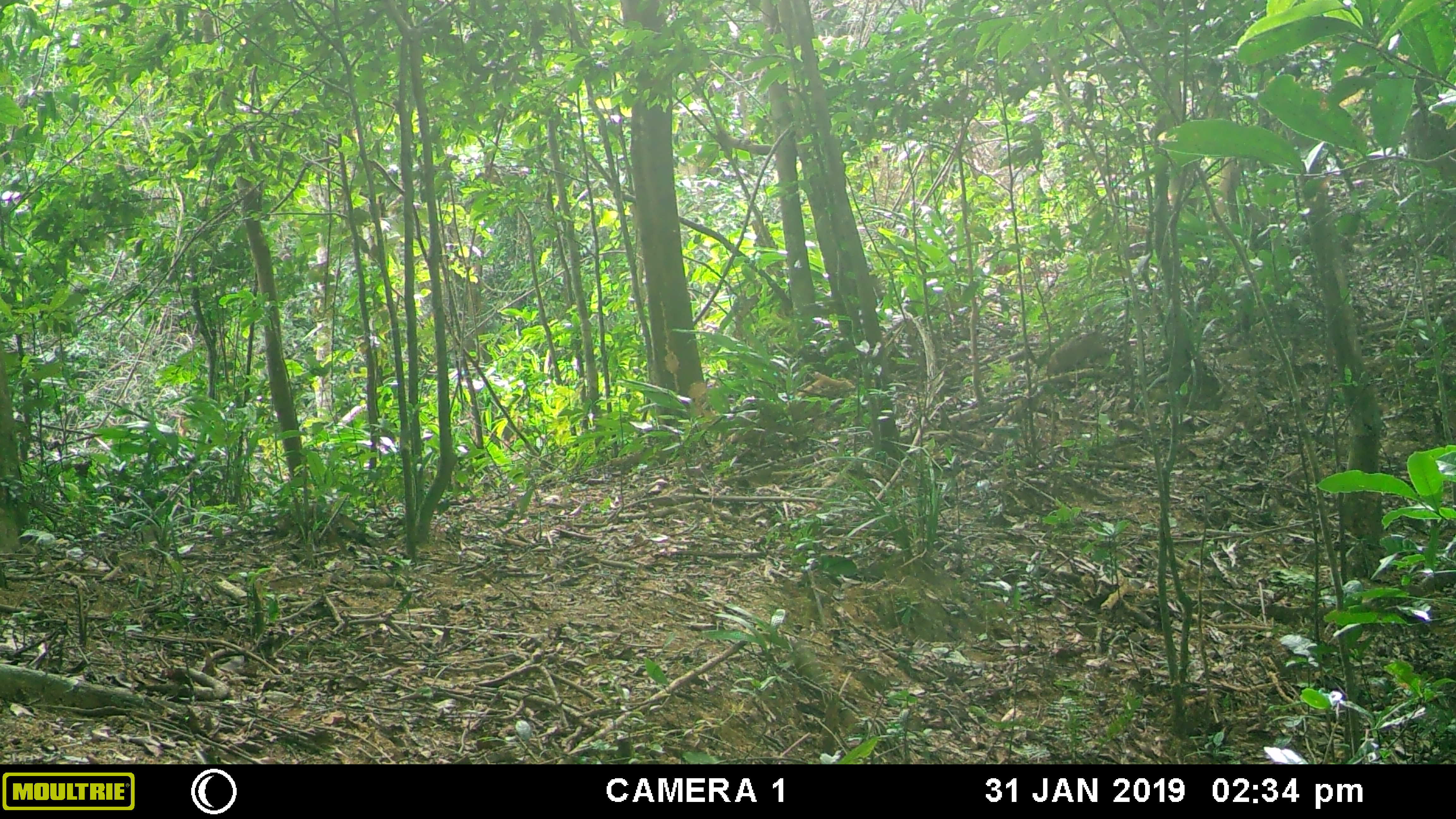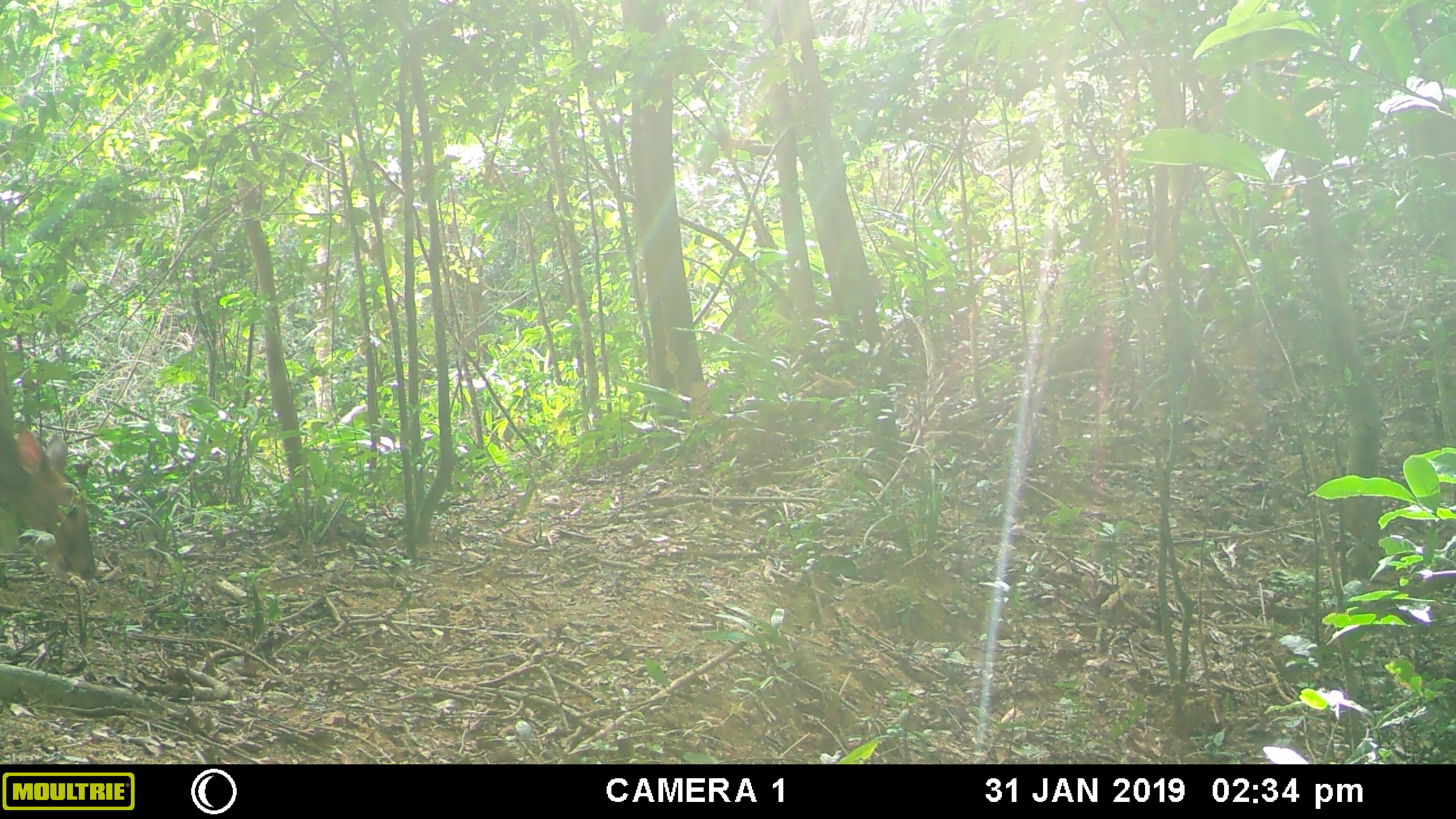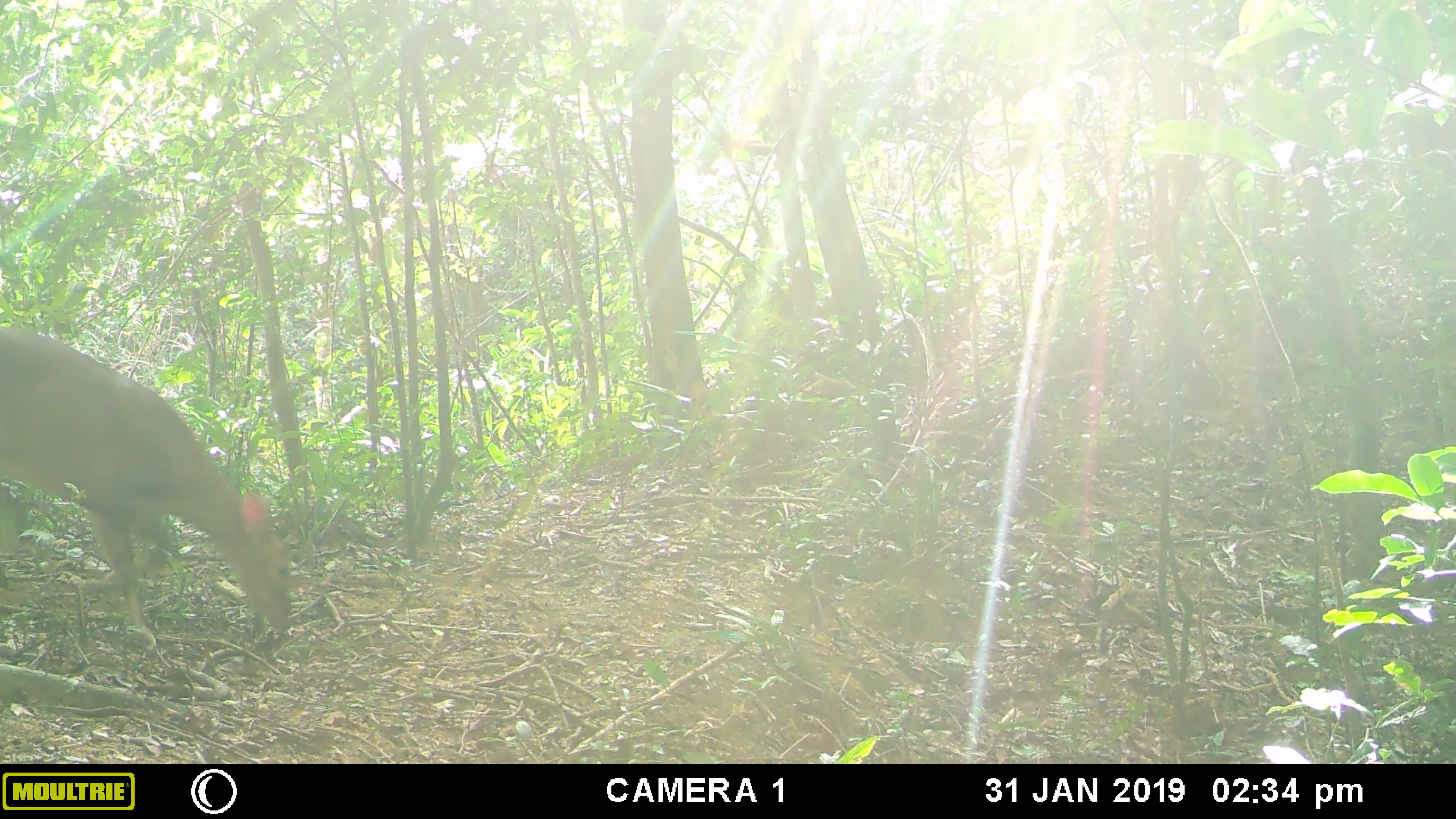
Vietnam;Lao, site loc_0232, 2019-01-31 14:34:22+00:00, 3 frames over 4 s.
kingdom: Animalia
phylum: Chordata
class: Mammalia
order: Artiodactyla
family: Cervidae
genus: Muntiacus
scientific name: Muntiacus vuquangensis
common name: large-antlered muntjac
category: large antlered muntjac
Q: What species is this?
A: Large antlered muntjac (large-antlered muntjac) (Muntiacus vuquangensis).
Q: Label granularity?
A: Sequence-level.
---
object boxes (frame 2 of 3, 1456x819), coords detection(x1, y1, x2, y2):
large antlered muntjac: detection(0, 422, 97, 589)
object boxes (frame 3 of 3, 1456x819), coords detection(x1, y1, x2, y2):
large antlered muntjac: detection(0, 322, 295, 650)